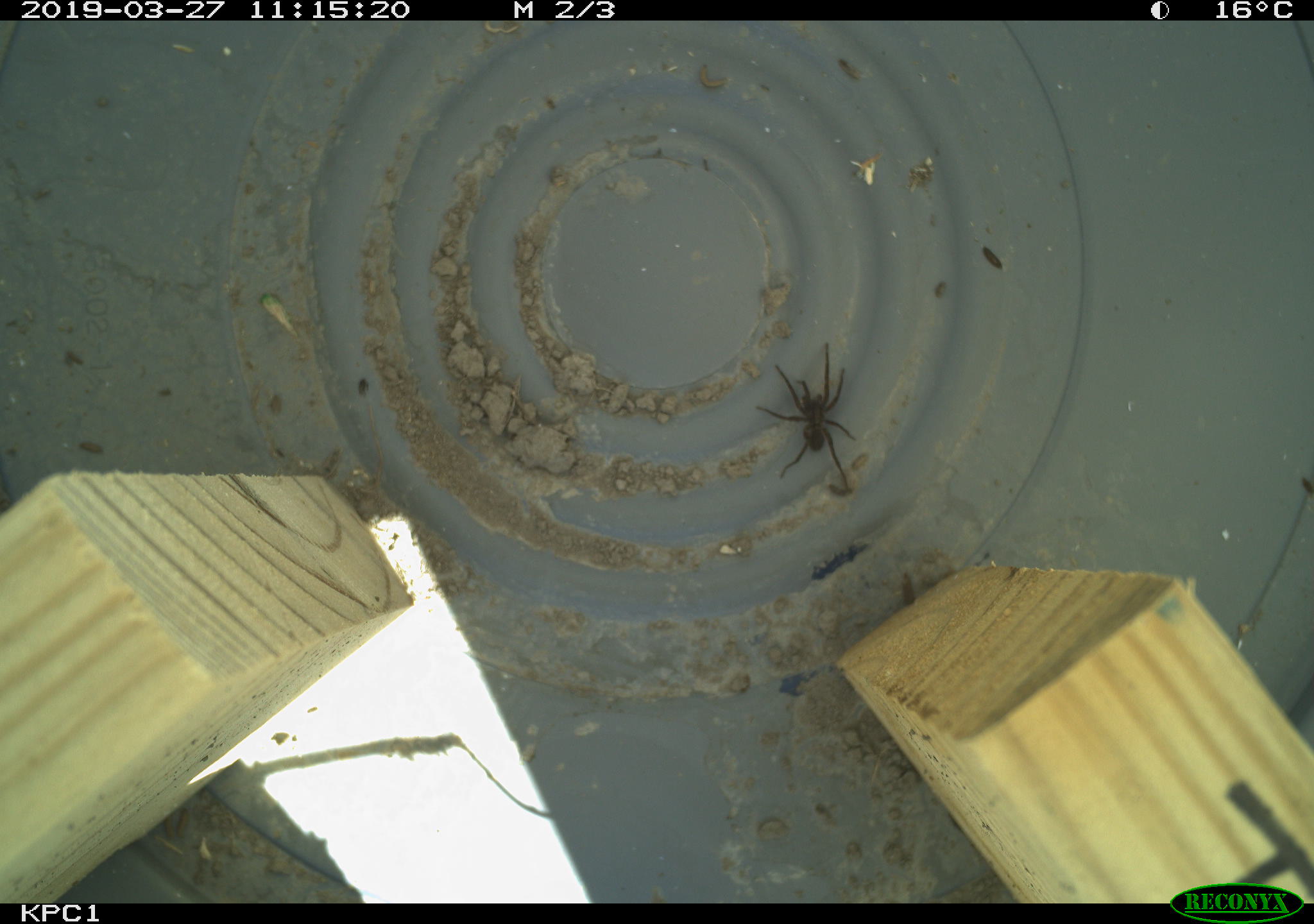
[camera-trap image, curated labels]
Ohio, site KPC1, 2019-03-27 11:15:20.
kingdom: Animalia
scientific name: Animalia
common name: animal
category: invertebrate